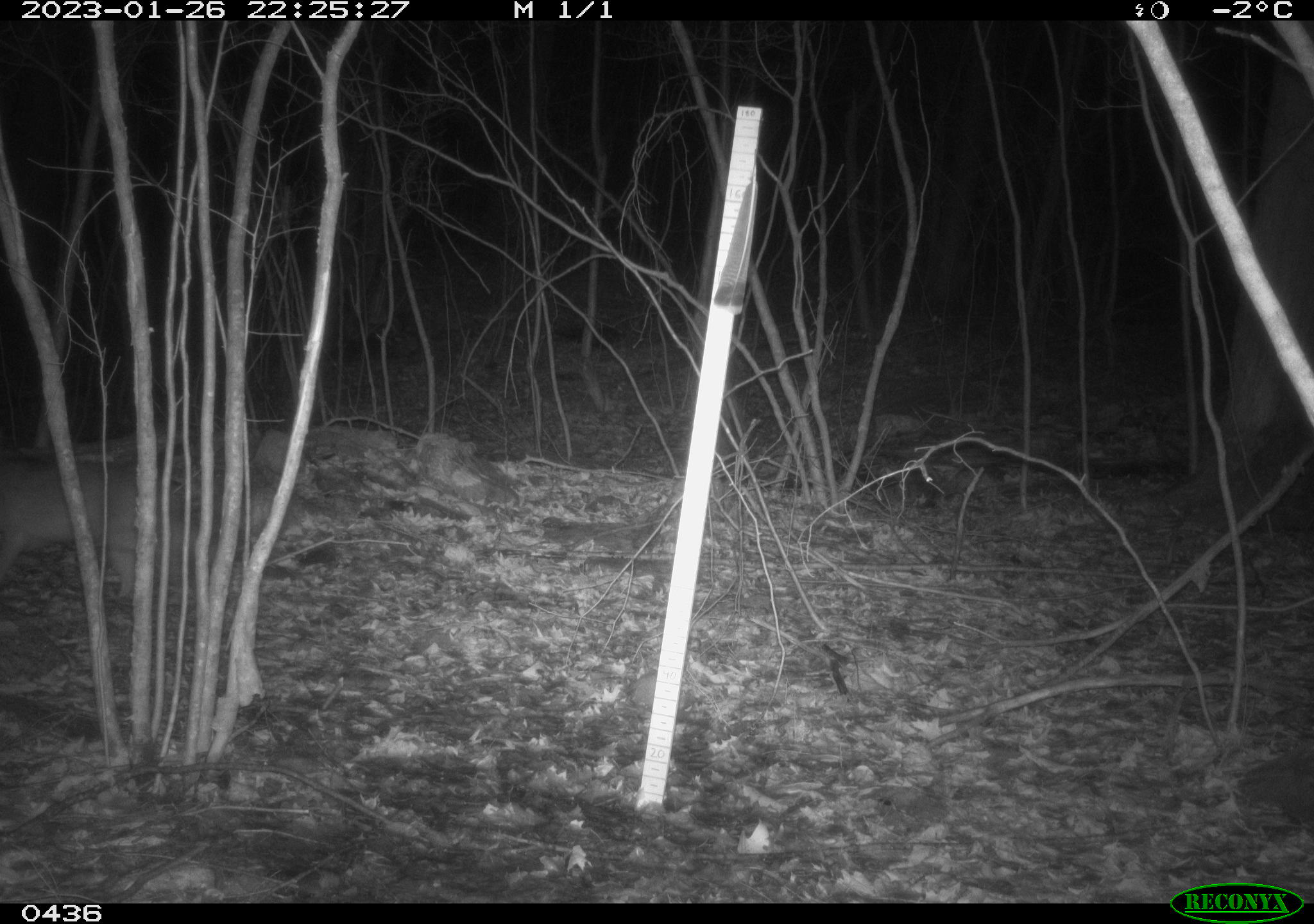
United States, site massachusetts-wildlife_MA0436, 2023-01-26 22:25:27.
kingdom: Animalia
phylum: Chordata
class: Mammalia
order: Carnivora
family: Canidae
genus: Canis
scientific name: Canis latrans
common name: coyote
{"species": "coyote (Canis latrans)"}